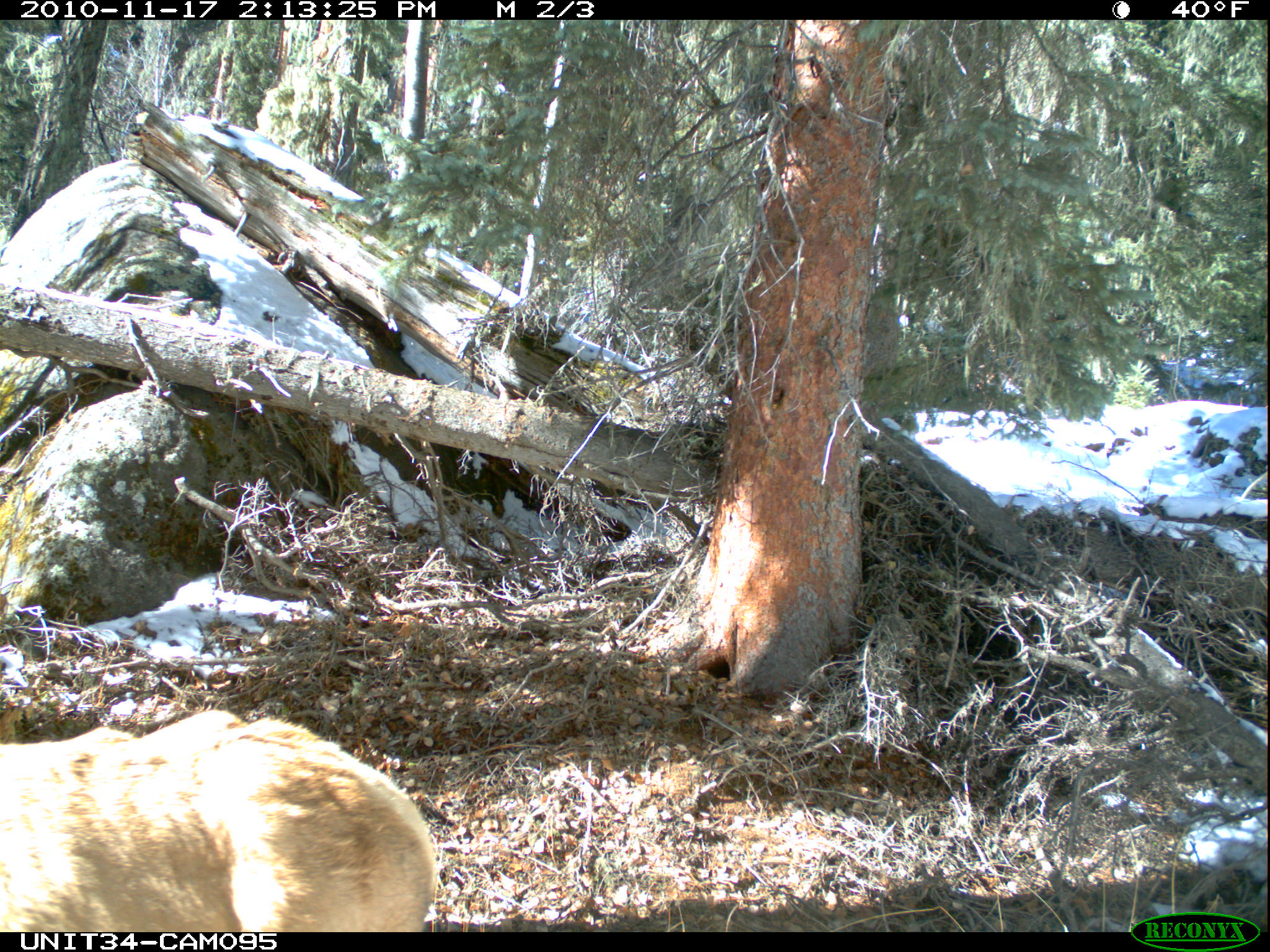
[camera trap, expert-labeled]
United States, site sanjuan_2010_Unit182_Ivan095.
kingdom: Animalia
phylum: Chordata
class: Mammalia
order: Artiodactyla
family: Cervidae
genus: Cervus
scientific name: Cervus elaphus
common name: red deer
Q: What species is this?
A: Cervus elaphus (red deer).